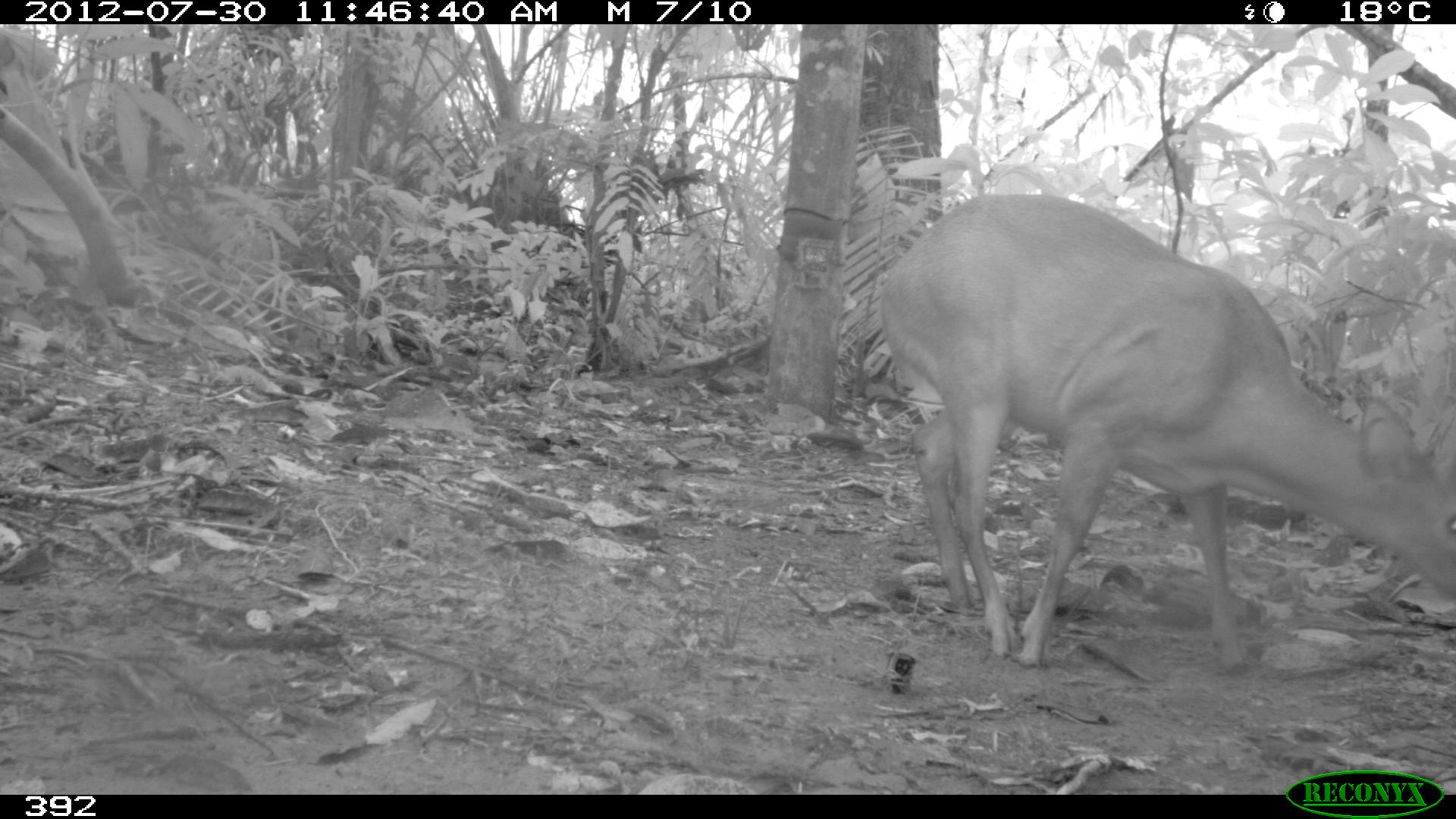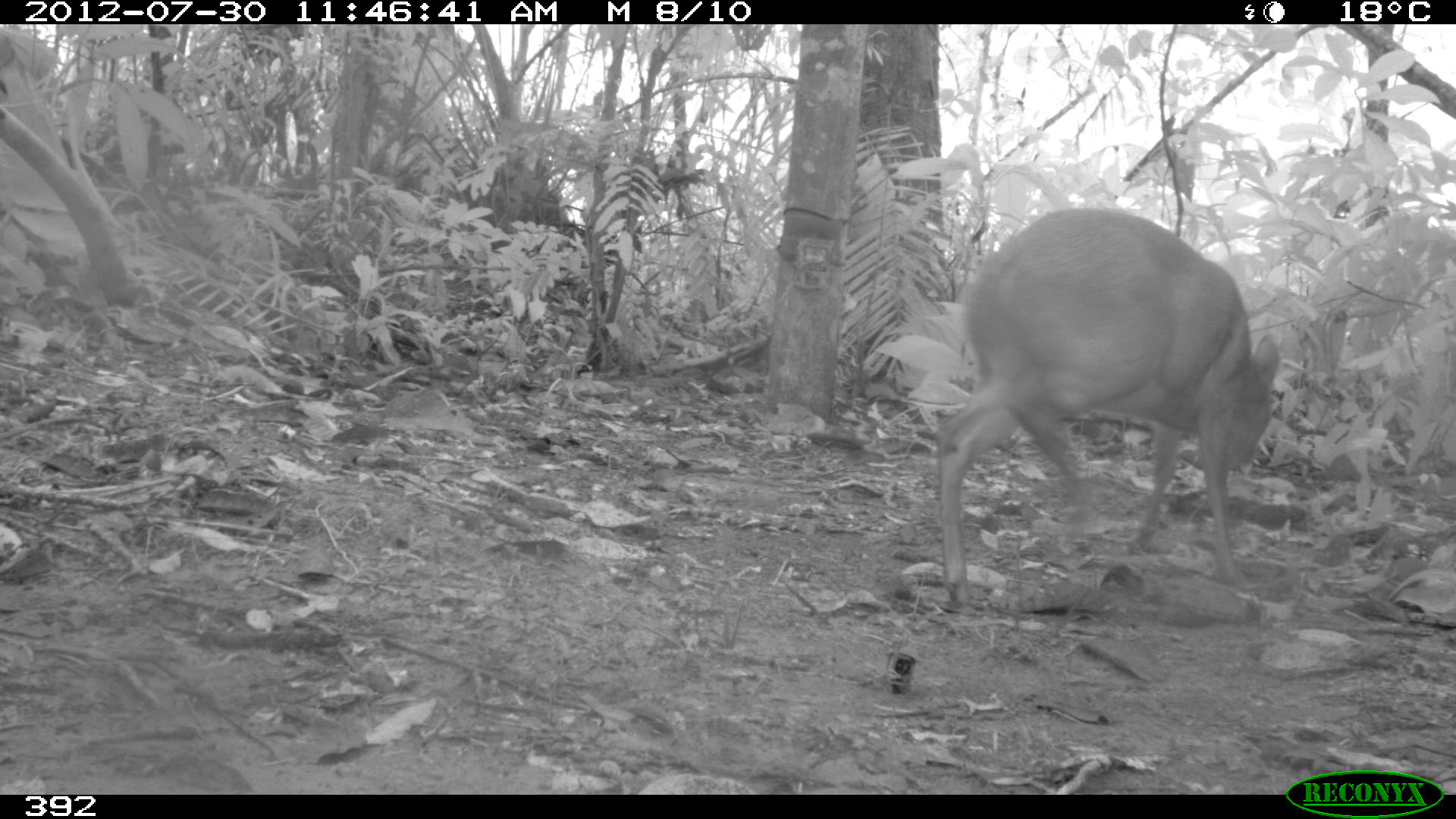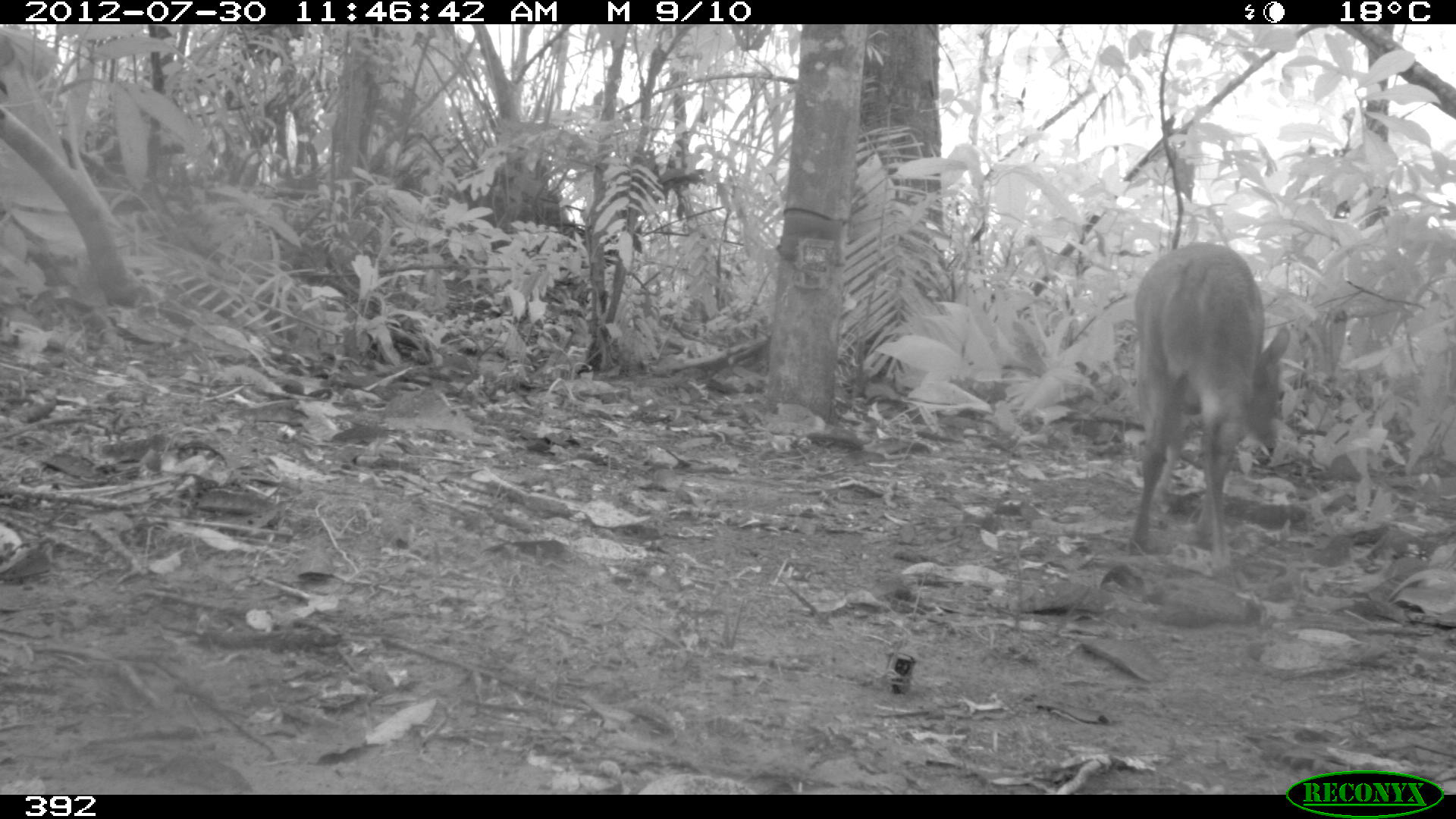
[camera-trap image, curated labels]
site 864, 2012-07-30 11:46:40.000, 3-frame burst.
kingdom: Animalia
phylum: Chordata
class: Mammalia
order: Artiodactyla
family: Cervidae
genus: Mazama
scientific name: Mazama americana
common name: red brocket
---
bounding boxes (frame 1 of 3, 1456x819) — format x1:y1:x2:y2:
mazama americana: 880:191:1453:673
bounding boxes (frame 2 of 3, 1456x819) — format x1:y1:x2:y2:
mazama americana: 936:209:1279:614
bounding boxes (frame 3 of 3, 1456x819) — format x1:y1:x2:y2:
mazama americana: 1117:242:1288:570